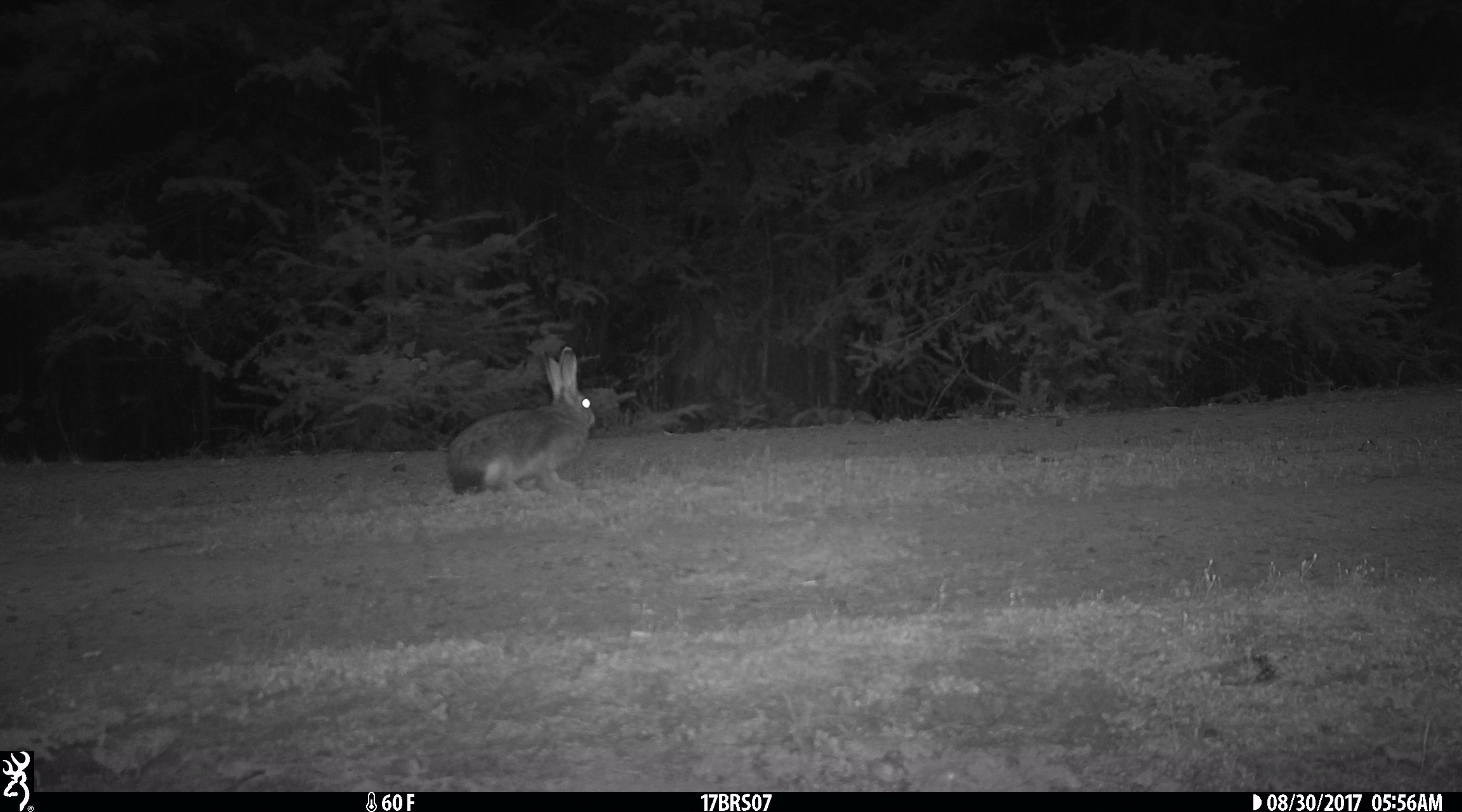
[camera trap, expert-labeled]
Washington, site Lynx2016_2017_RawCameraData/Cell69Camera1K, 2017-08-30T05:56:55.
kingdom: Animalia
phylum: Chordata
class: Mammalia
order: Lagomorpha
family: Leporidae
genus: Lepus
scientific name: Lepus americanus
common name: snowshoe hare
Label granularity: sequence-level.